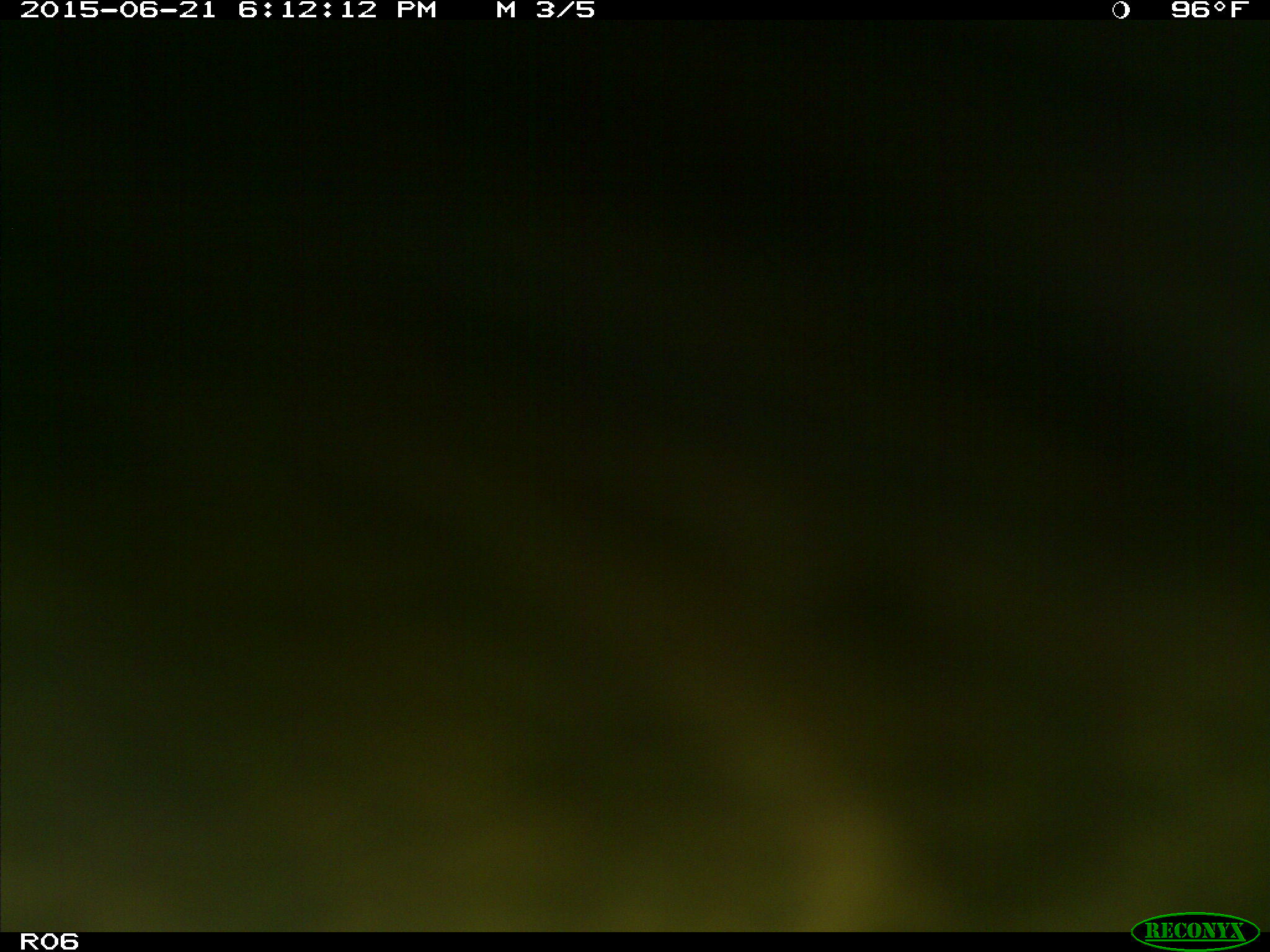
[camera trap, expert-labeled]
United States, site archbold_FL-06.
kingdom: Animalia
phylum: Chordata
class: Mammalia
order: Artiodactyla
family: Bovidae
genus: Bos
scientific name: Bos taurus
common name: domestic cow